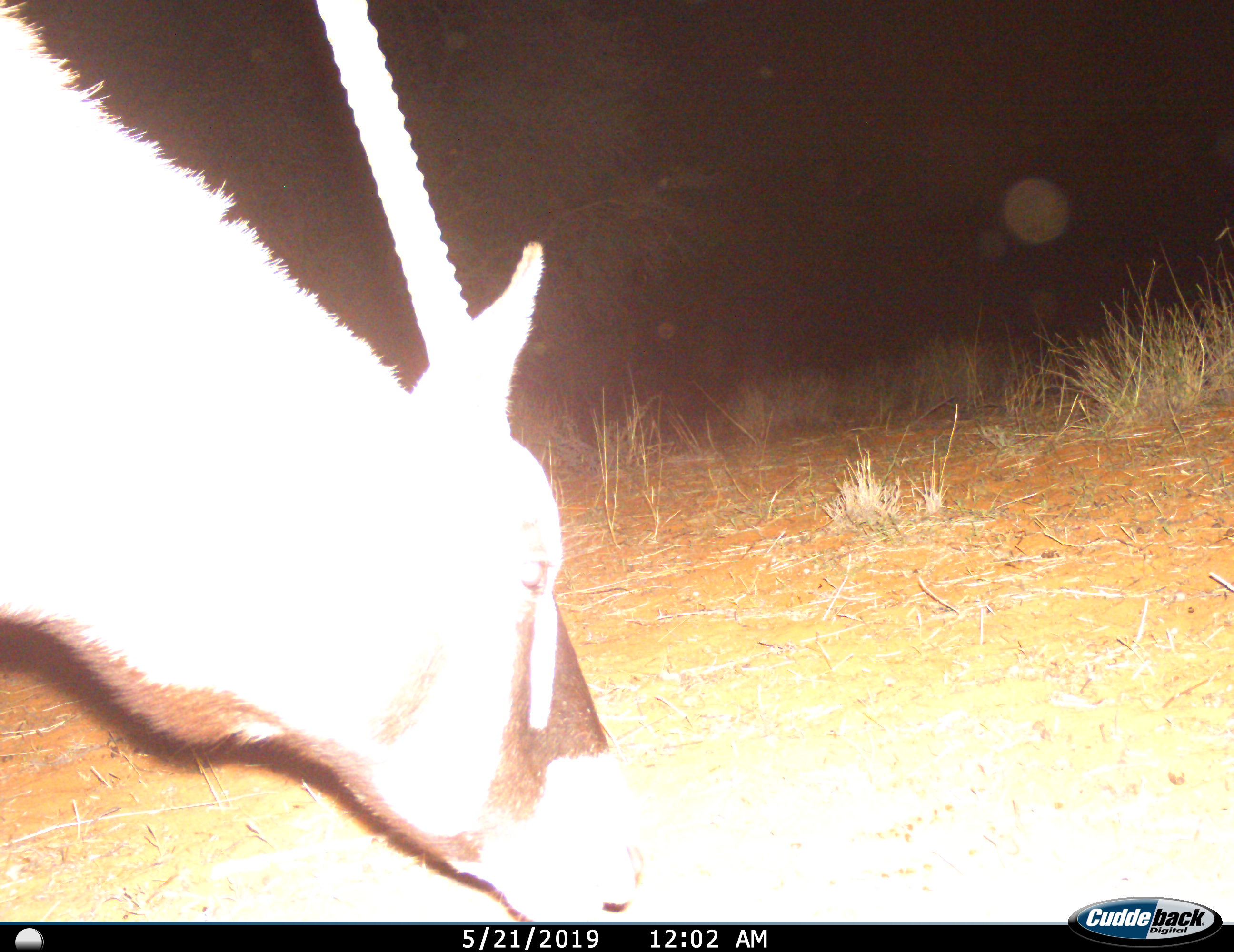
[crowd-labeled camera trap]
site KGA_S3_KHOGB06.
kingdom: Animalia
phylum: Chordata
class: Mammalia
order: Artiodactyla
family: Bovidae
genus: Oryx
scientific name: Oryx gazella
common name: gemsbok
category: oryx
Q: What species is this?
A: Oryx (gemsbok) (Oryx gazella).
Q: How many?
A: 1.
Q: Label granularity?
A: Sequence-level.